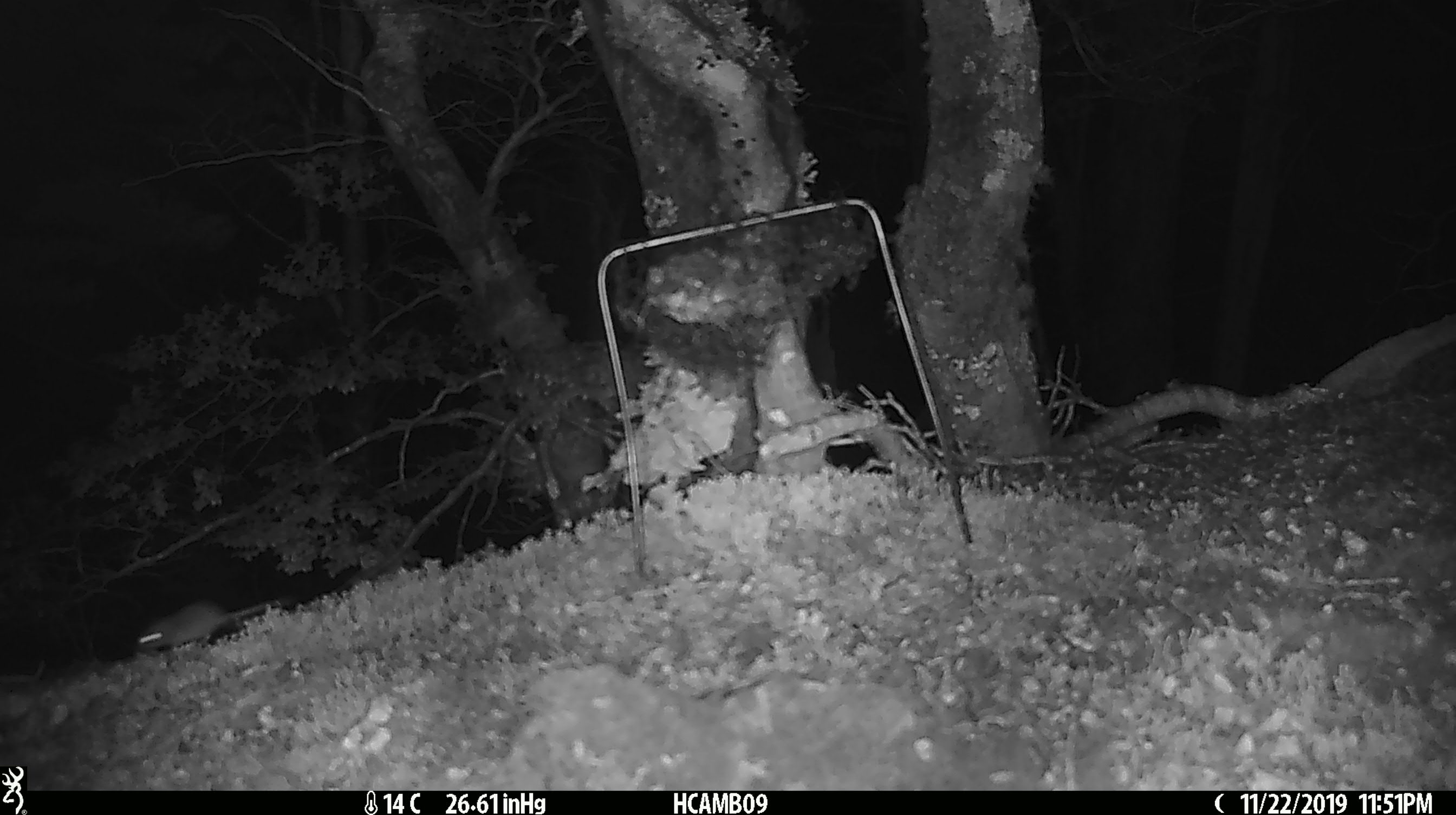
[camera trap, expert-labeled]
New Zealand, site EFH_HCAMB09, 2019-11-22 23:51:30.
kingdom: Animalia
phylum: Chordata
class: Mammalia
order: Rodentia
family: Muridae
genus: Mus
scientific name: Mus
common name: mouse